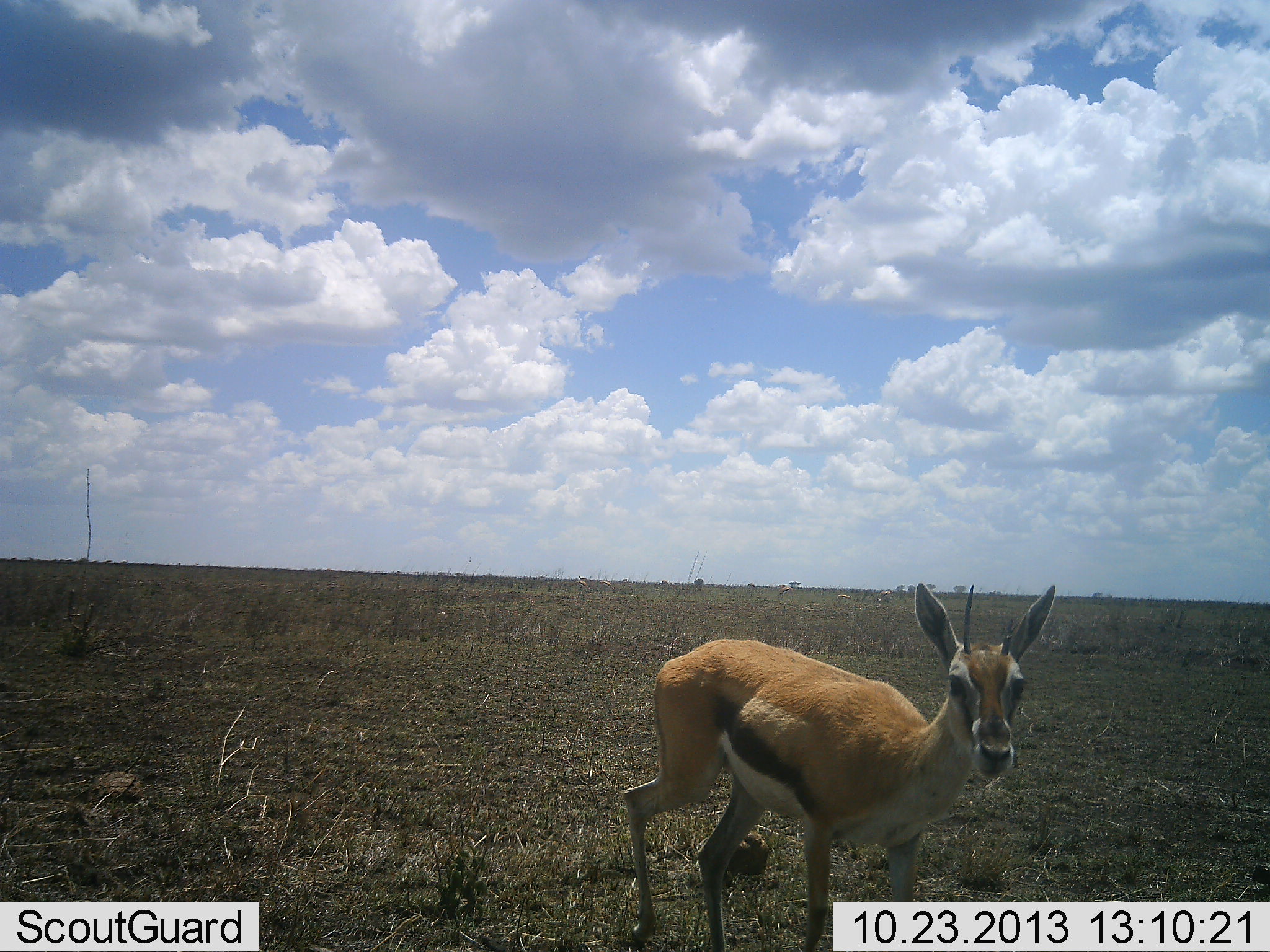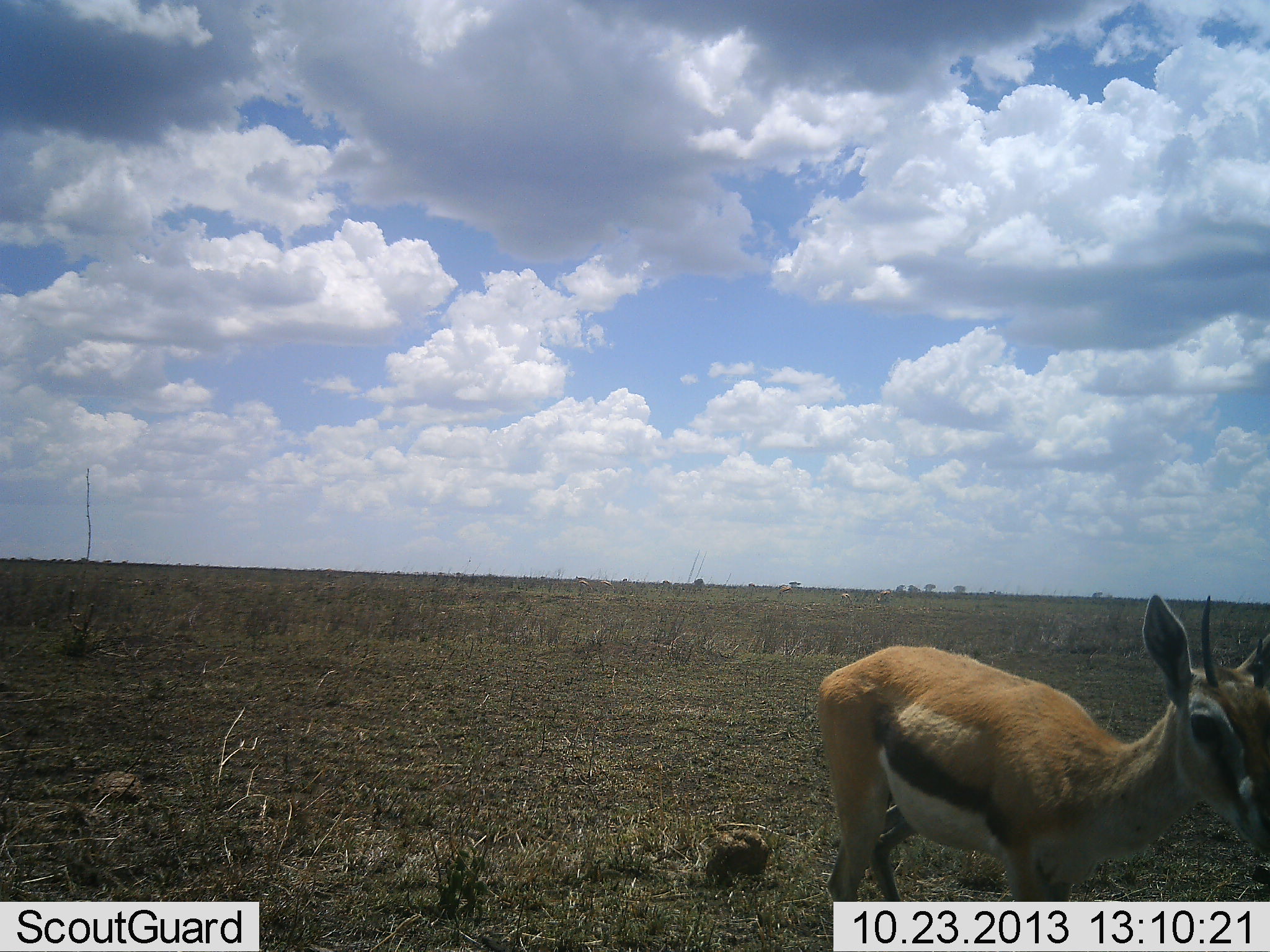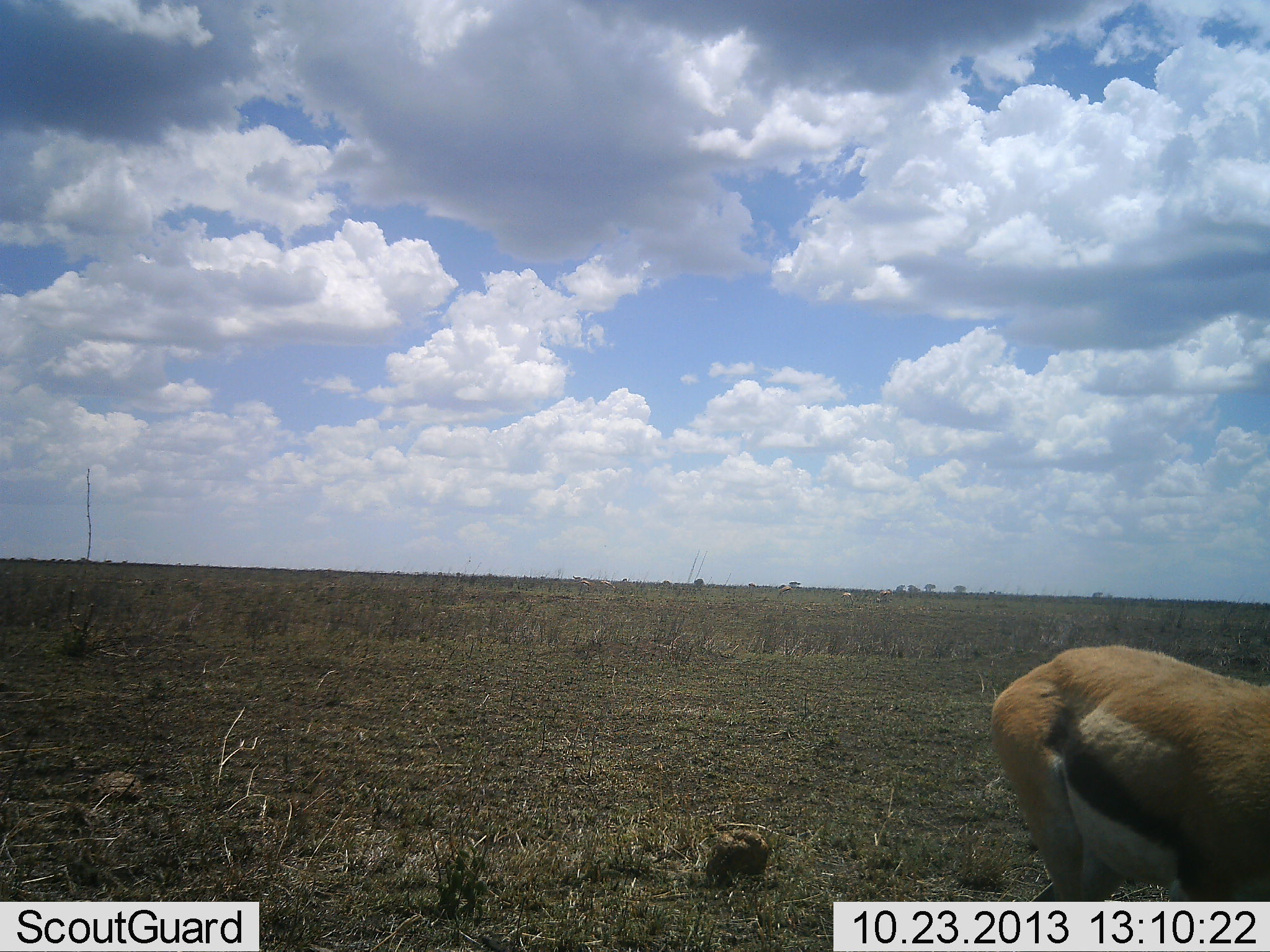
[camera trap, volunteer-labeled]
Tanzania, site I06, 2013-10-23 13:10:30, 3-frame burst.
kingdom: Animalia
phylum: Chordata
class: Mammalia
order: Artiodactyla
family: Bovidae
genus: Eudorcas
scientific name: Eudorcas thomsonii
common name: thomson's gazelle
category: gazellethomsons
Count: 1.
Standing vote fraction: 40%.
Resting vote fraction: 0%.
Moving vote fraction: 90%.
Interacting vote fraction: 0%.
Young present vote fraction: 0%.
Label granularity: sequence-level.